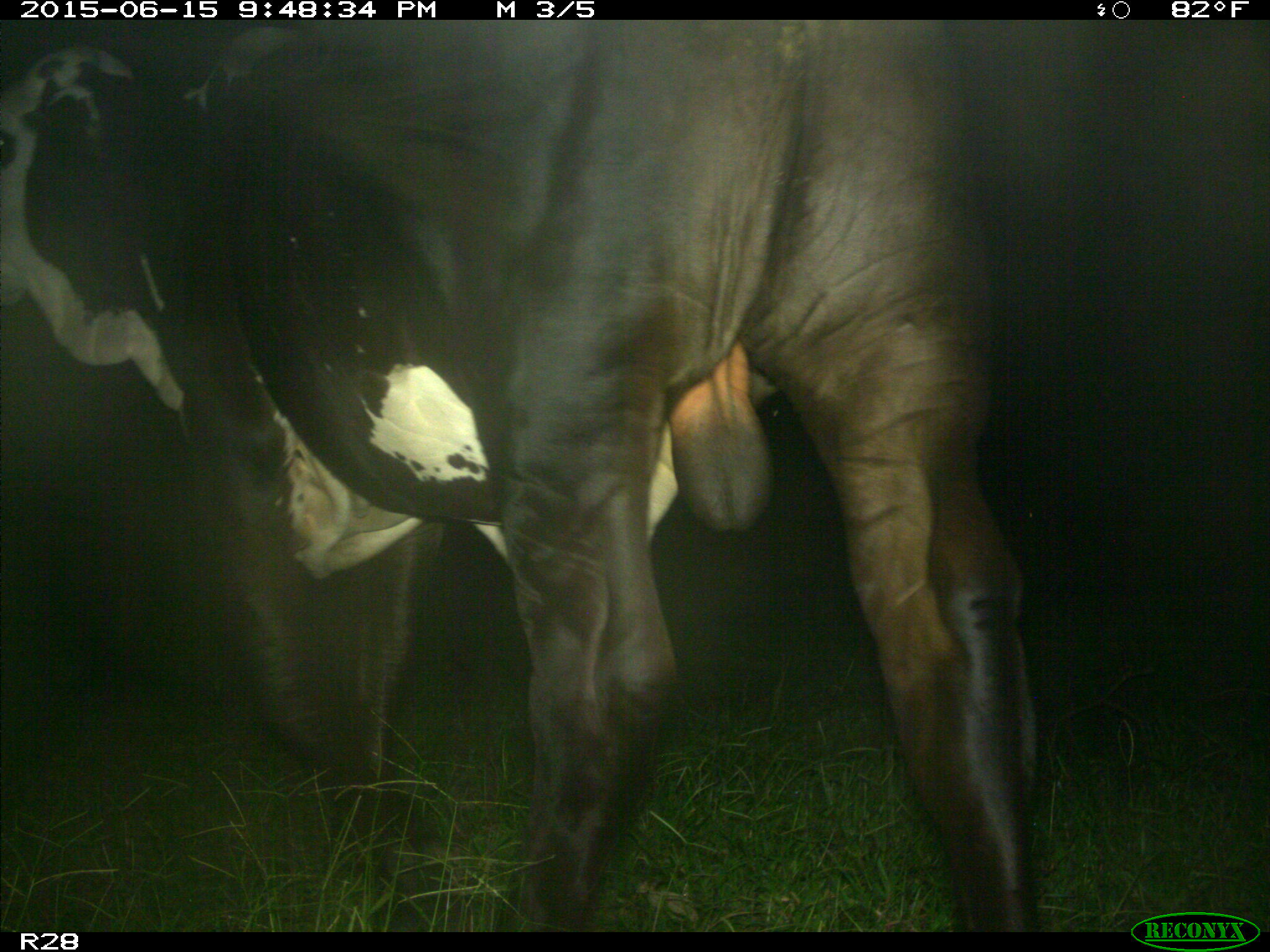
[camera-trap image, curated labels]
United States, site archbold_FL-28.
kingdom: Animalia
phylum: Chordata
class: Mammalia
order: Artiodactyla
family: Bovidae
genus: Bos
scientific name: Bos taurus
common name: domestic cow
Bos taurus (domestic cow).